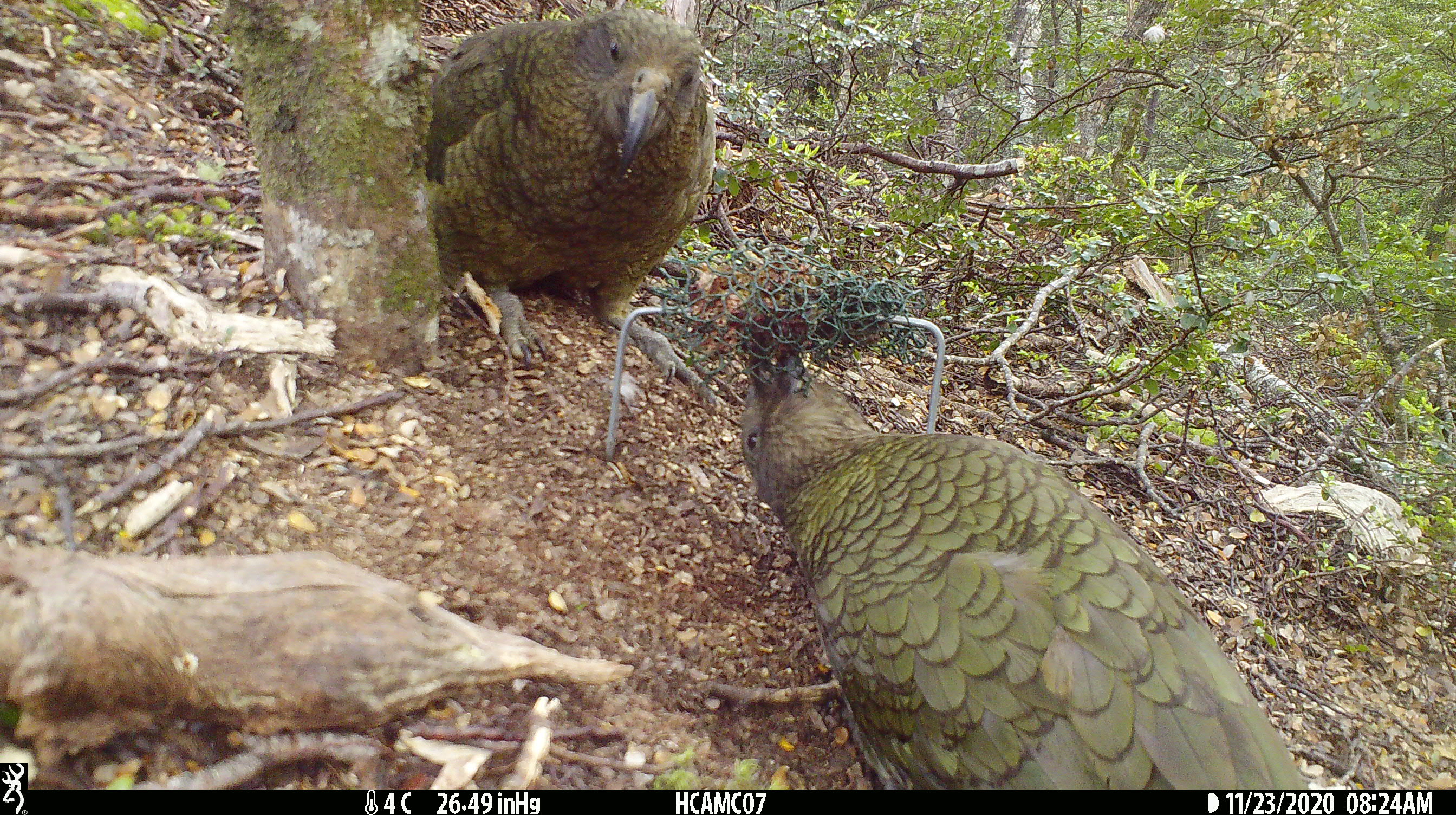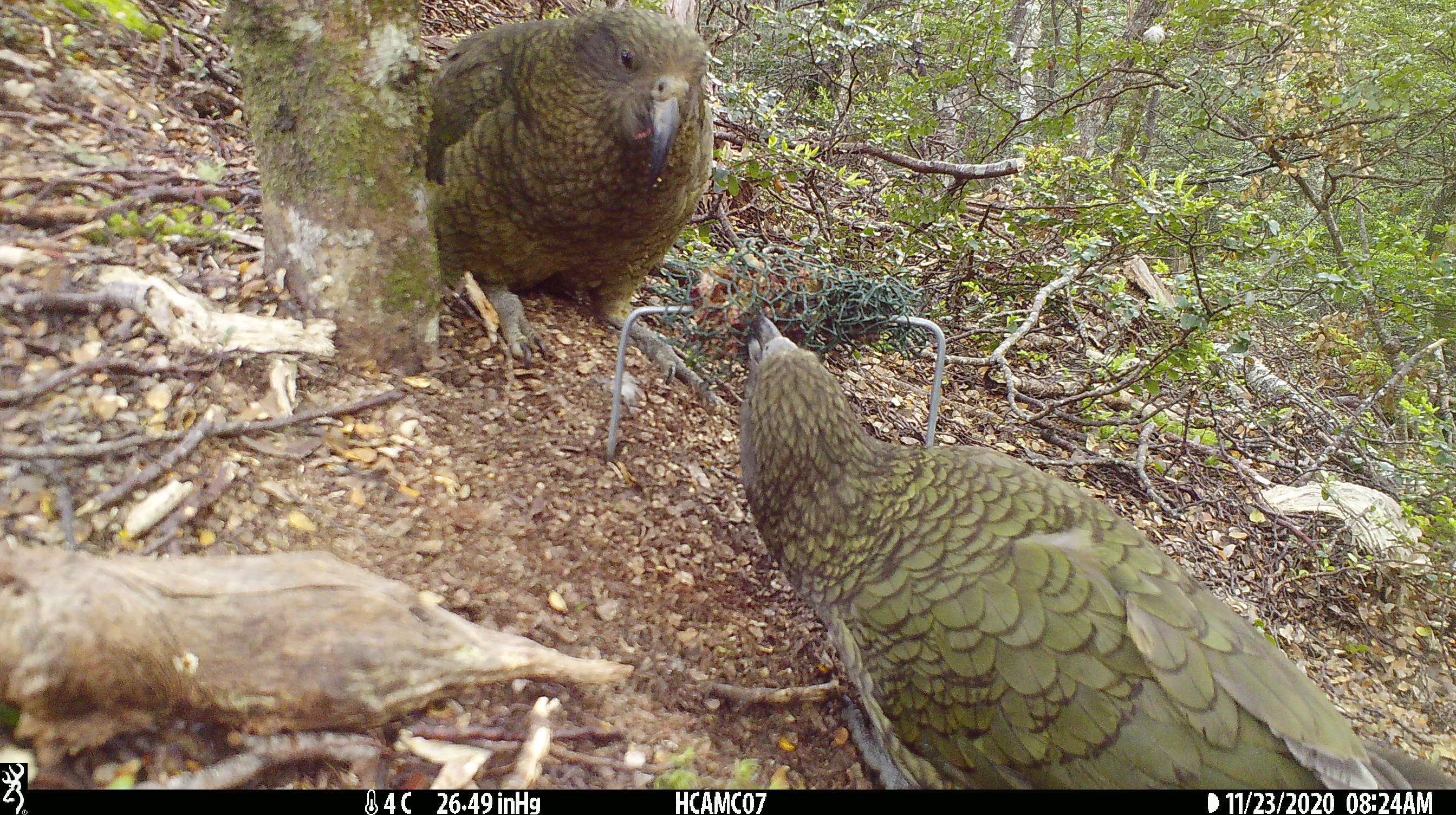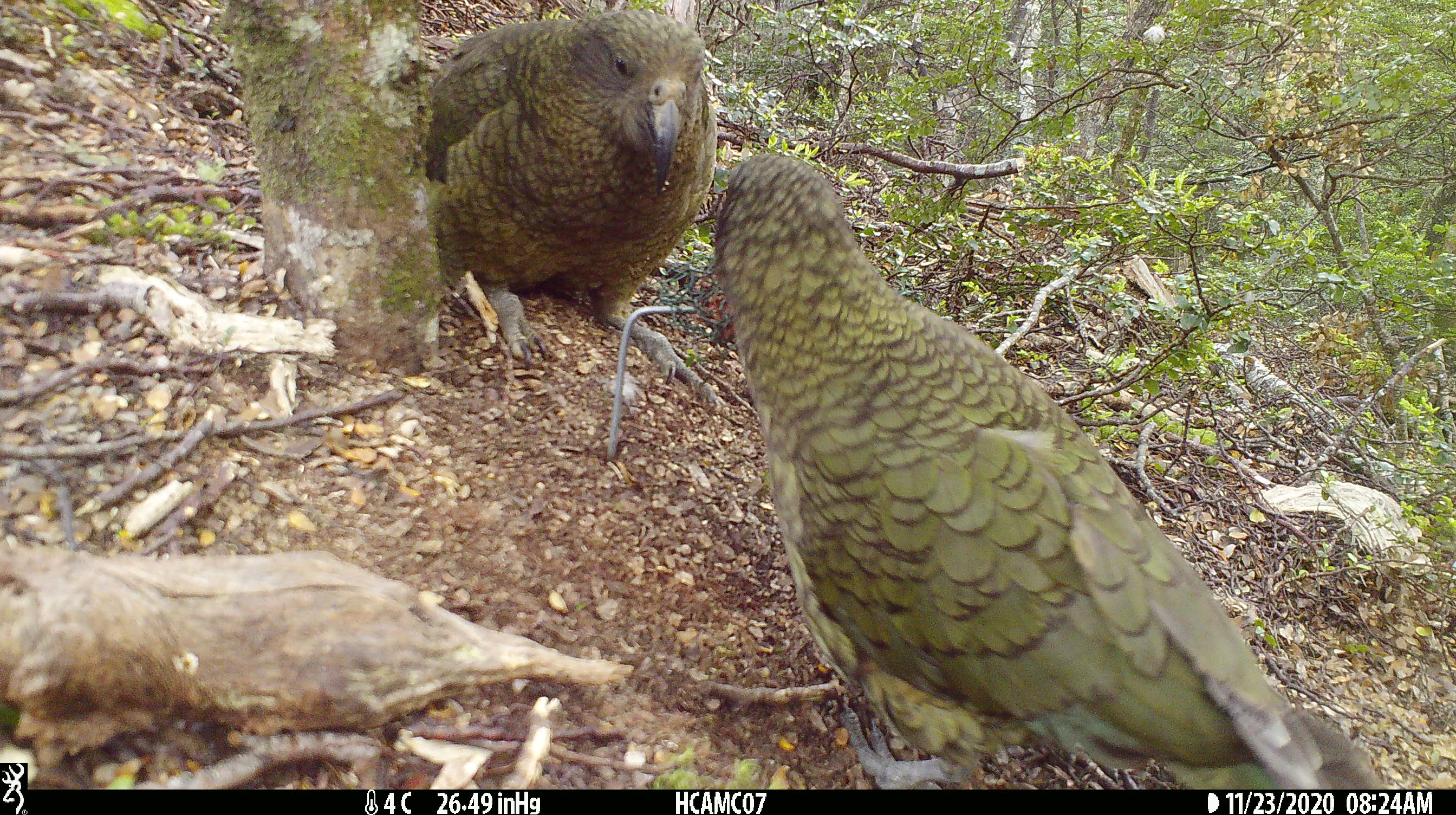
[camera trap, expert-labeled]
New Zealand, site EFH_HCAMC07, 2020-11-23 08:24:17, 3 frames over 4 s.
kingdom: Animalia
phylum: Chordata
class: Aves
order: Psittaciformes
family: Strigopidae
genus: Nestor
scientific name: Nestor notabilis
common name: kea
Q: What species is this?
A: Kea (Nestor notabilis).